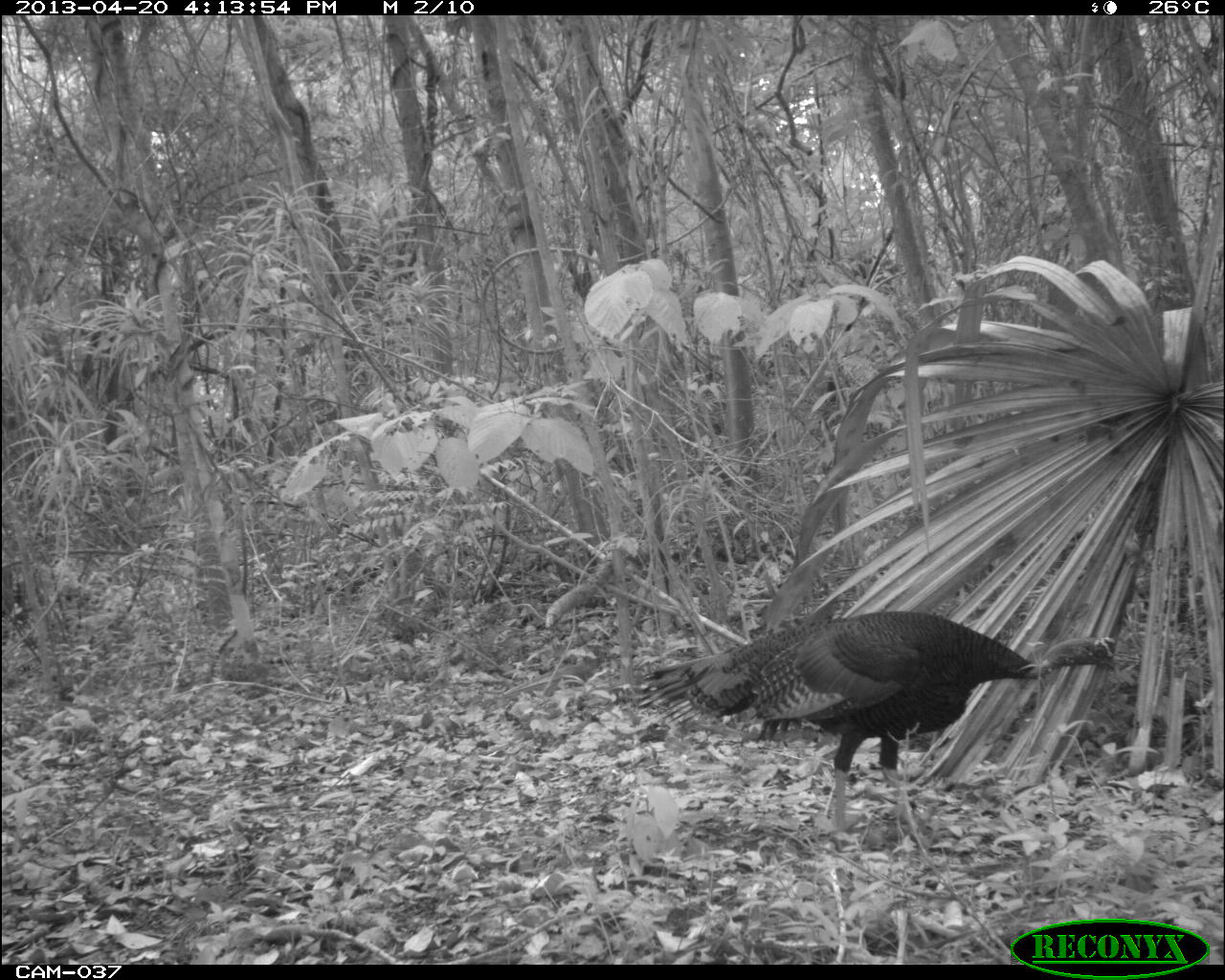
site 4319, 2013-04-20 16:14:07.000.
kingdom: Animalia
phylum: Chordata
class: Aves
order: Galliformes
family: Phasianidae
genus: Meleagris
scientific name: Meleagris ocellata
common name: ocellated turkey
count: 1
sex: male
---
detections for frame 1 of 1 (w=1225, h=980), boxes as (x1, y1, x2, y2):
meleagris ocellata: (632, 606, 1118, 845)